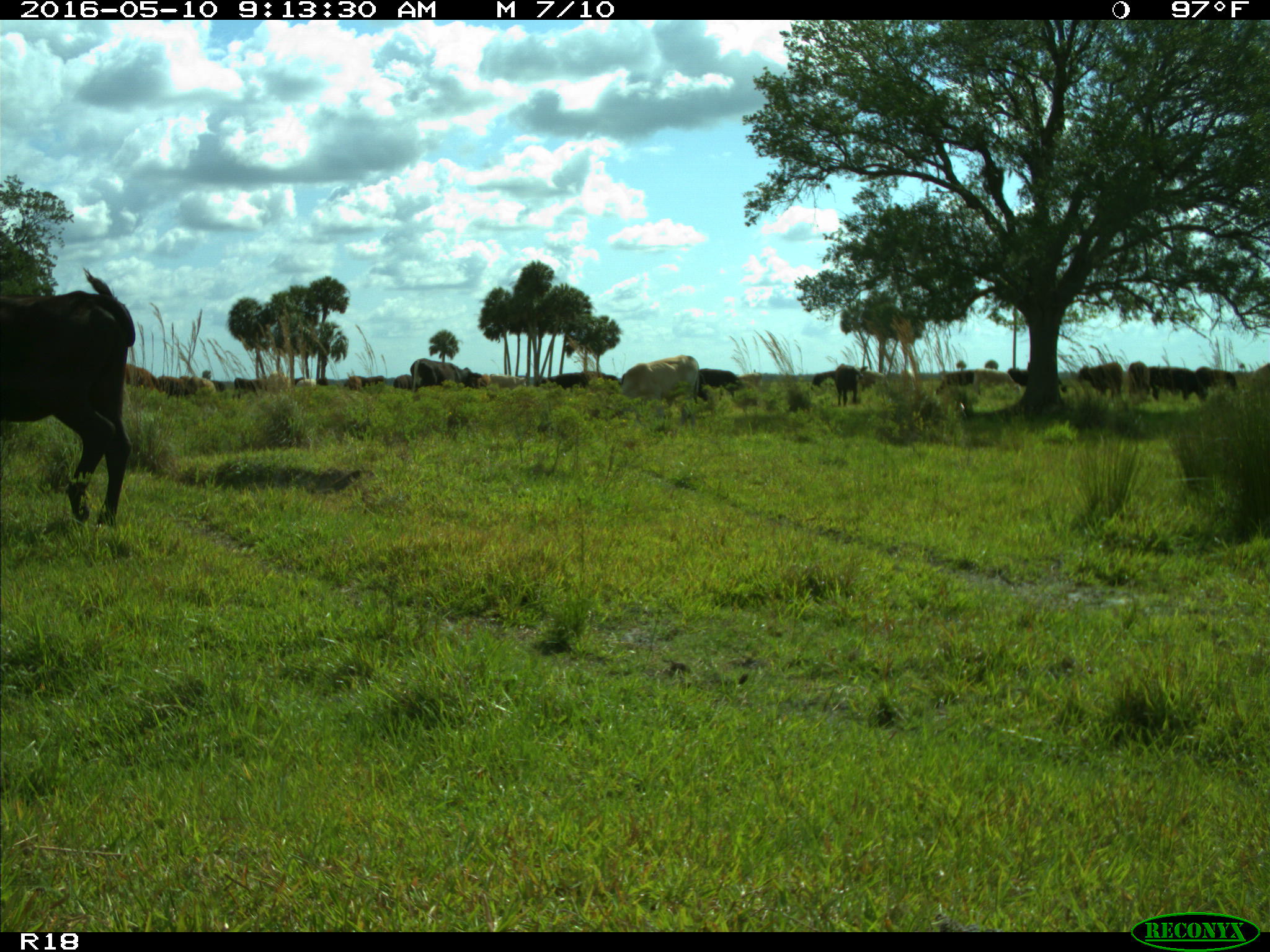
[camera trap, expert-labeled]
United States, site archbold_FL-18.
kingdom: Animalia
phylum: Chordata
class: Mammalia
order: Artiodactyla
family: Bovidae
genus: Bos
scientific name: Bos taurus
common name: domestic cow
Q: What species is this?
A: Bos taurus (domestic cow).